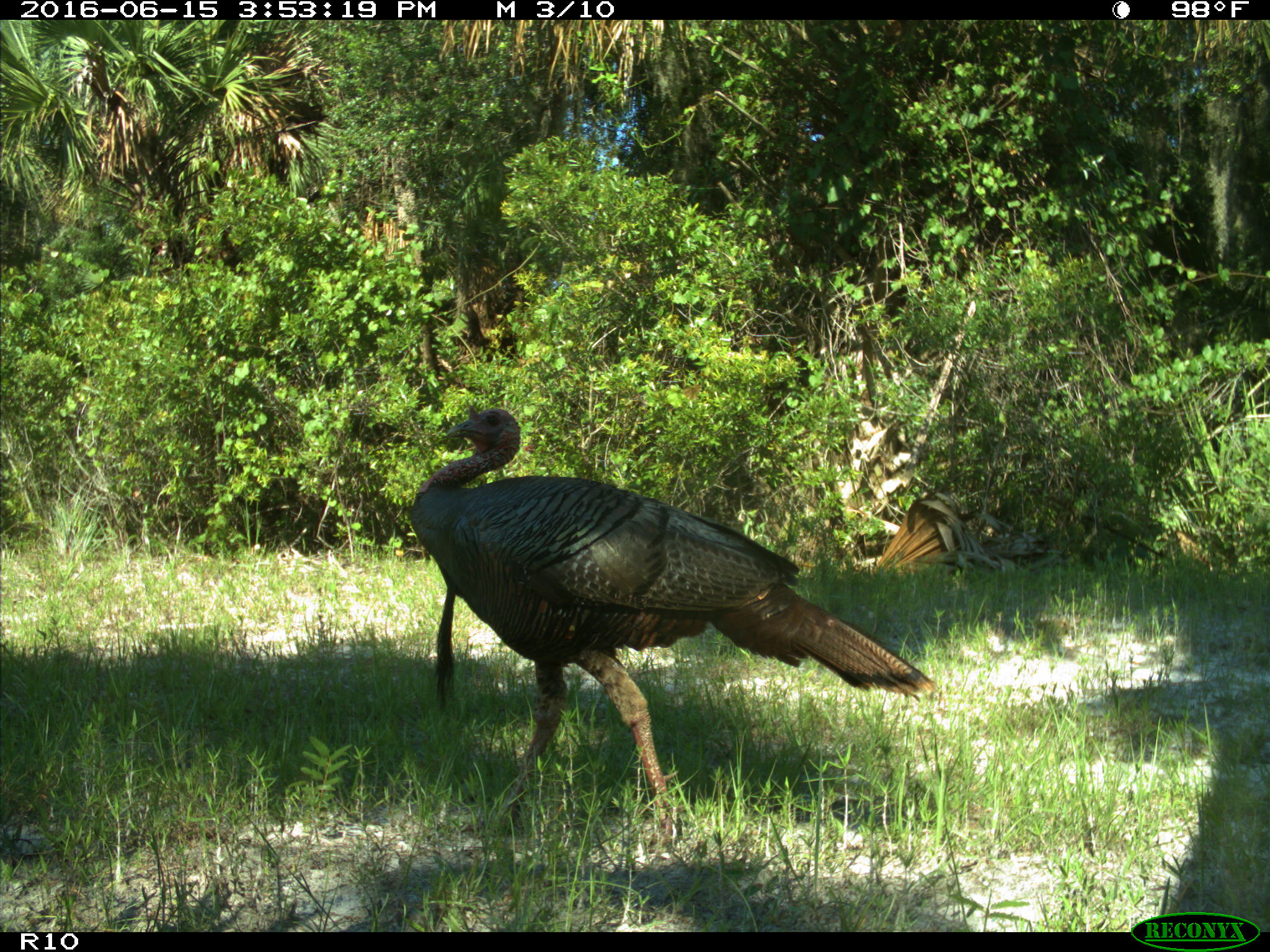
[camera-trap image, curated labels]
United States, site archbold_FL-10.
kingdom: Animalia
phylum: Chordata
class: Aves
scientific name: Aves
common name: birds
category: unidentified bird